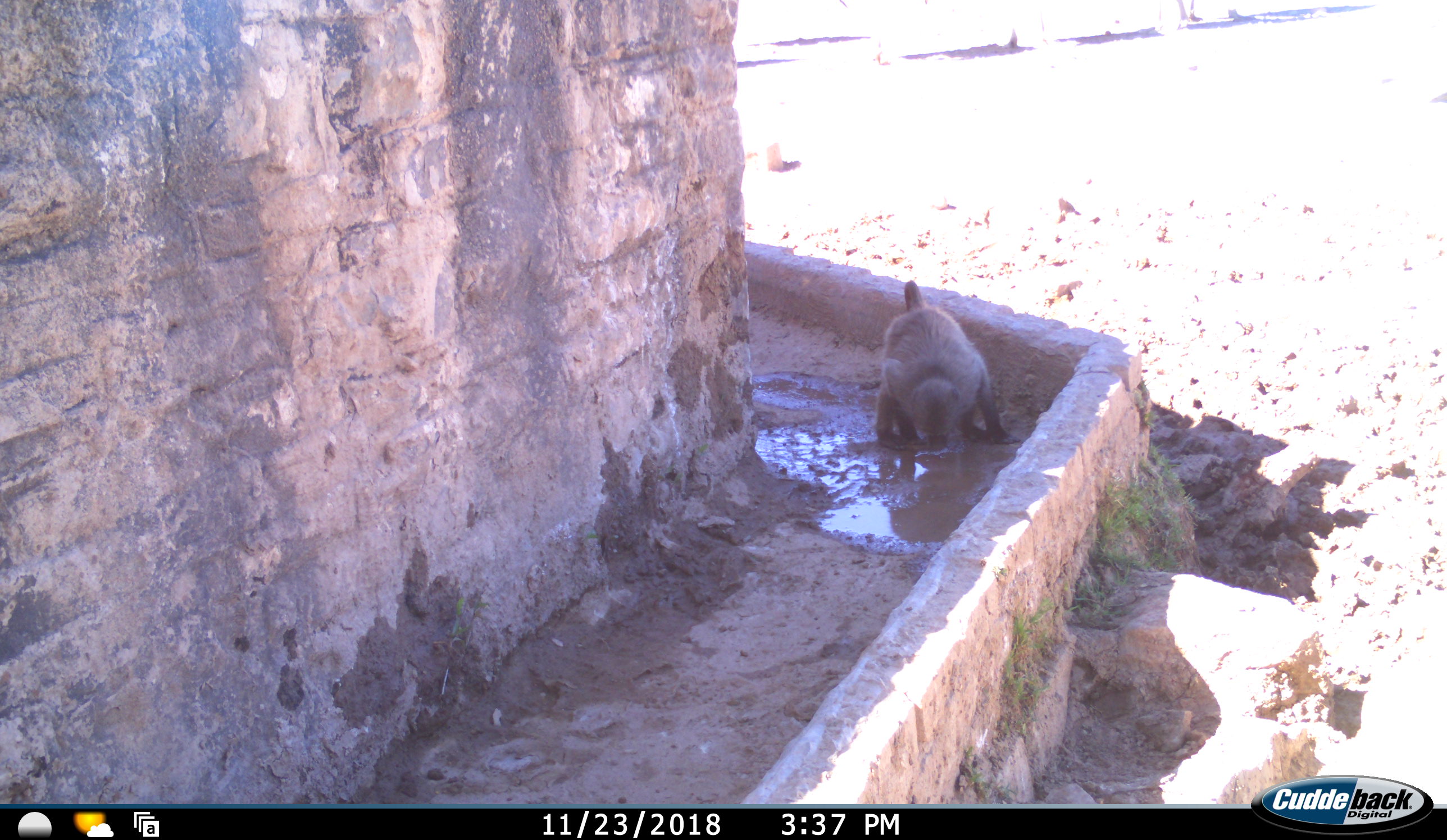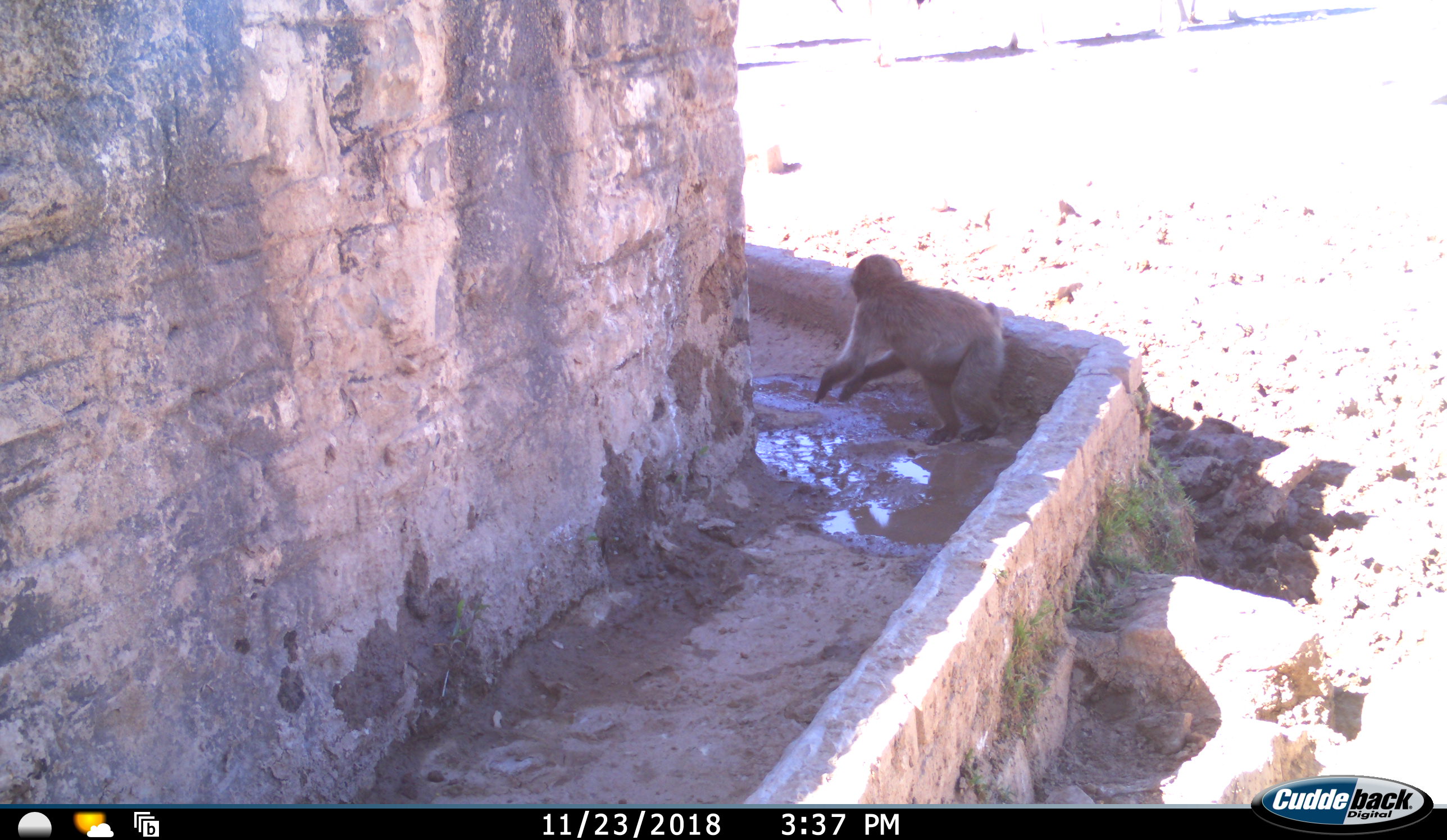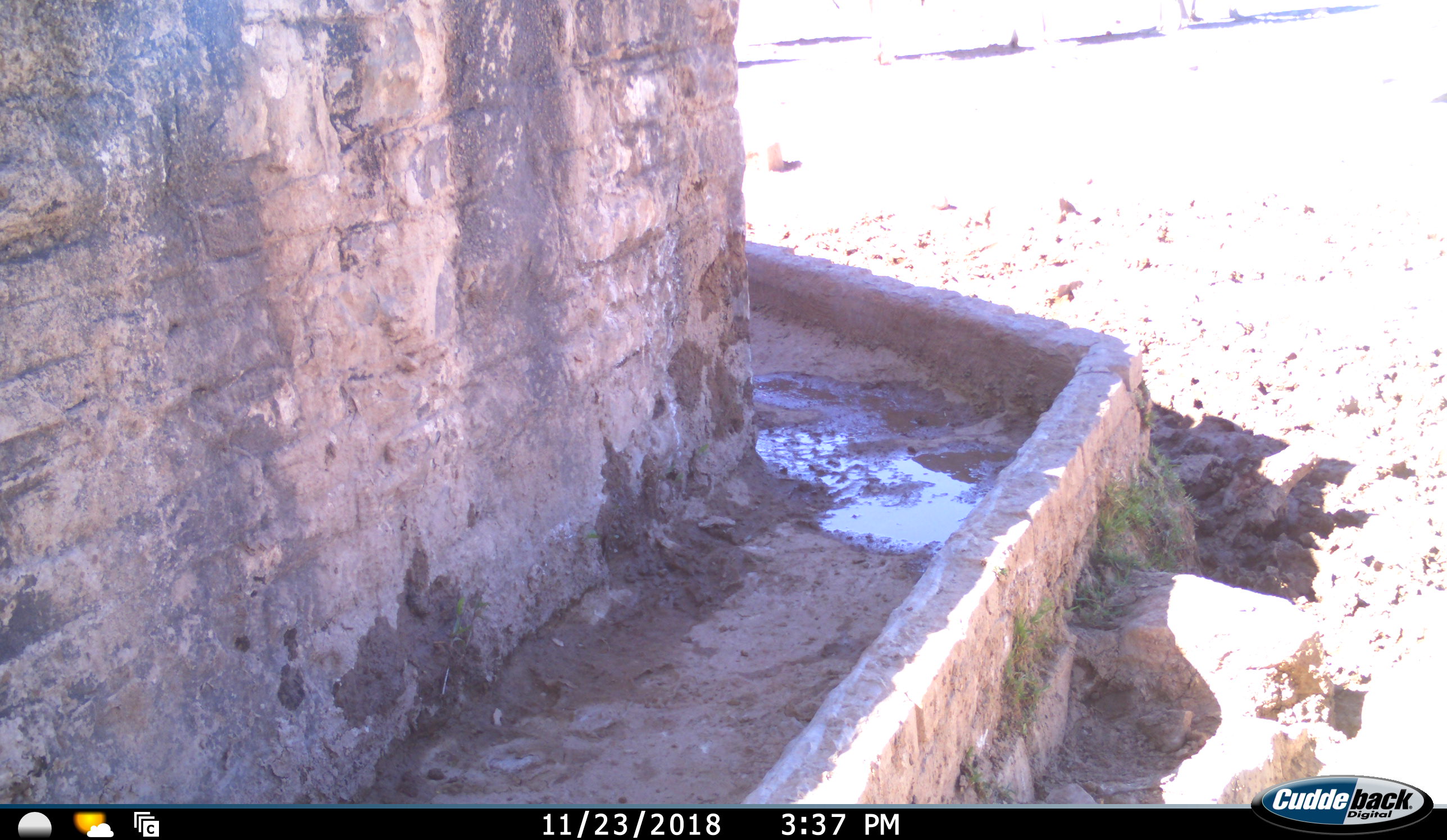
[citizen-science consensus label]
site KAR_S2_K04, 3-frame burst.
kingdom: Animalia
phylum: Chordata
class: Mammalia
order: Primates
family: Cercopithecidae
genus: Papio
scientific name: Papio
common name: baboon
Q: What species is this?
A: Baboon (Papio).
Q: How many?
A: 1.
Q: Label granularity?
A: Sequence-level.